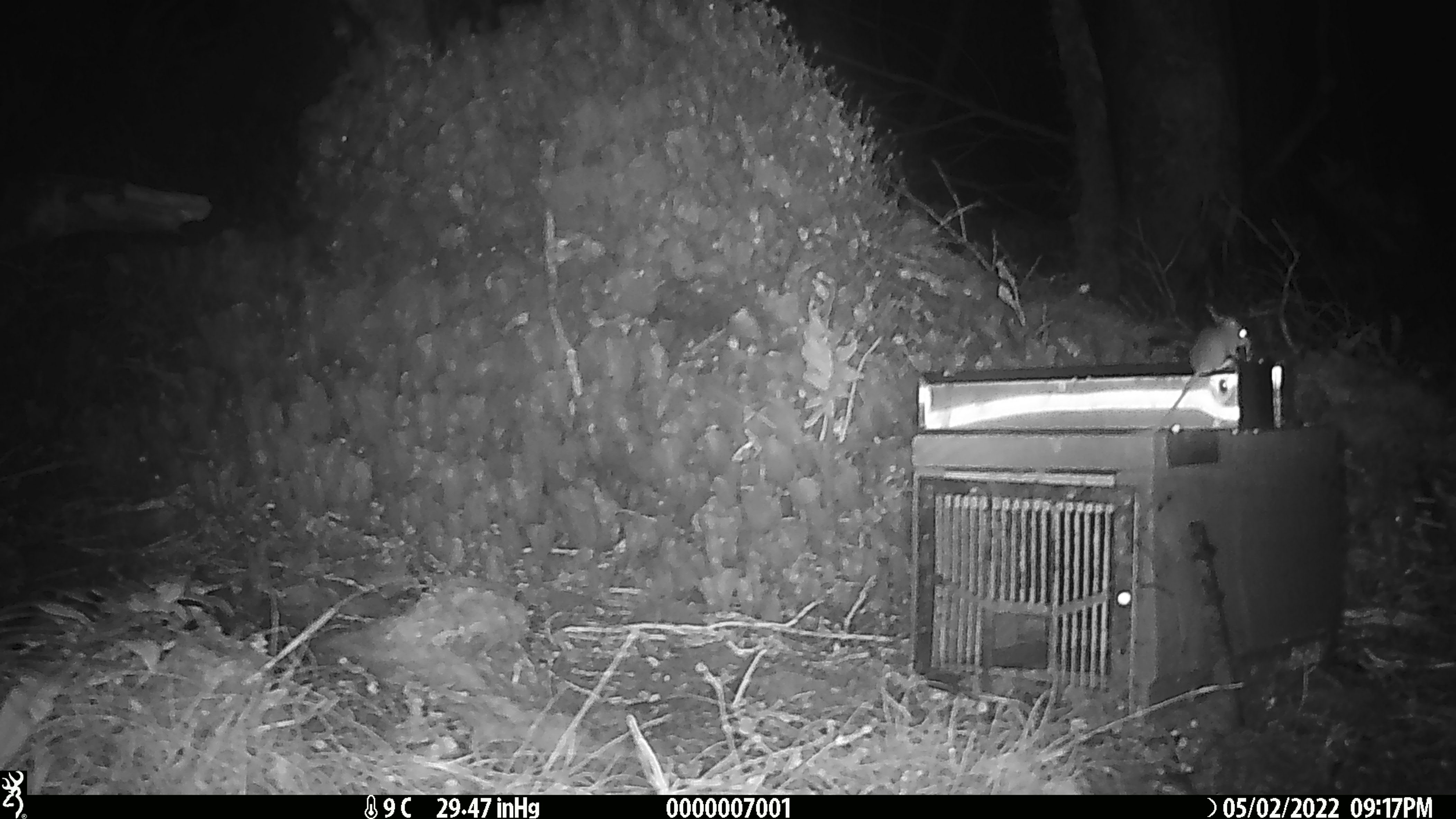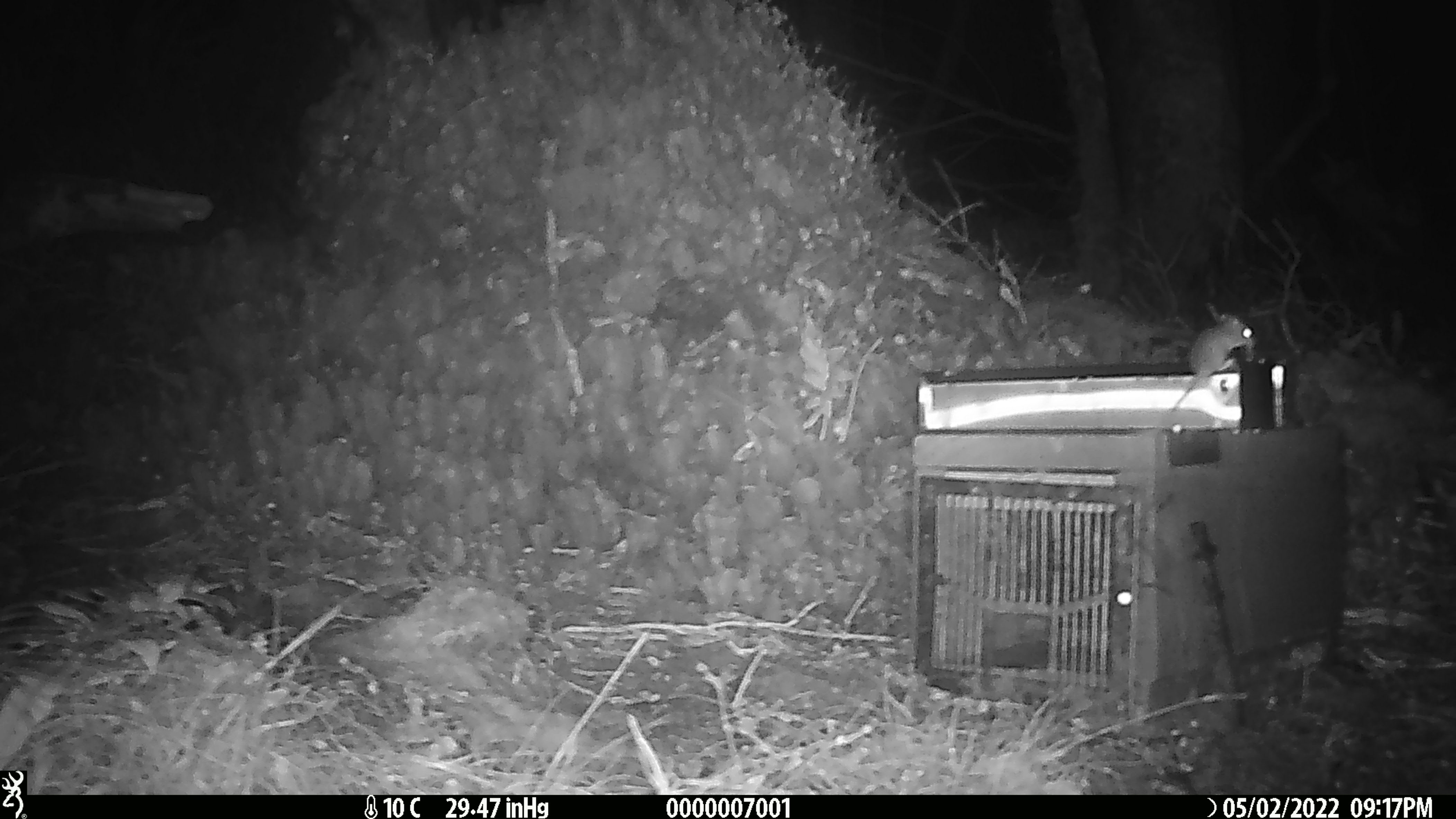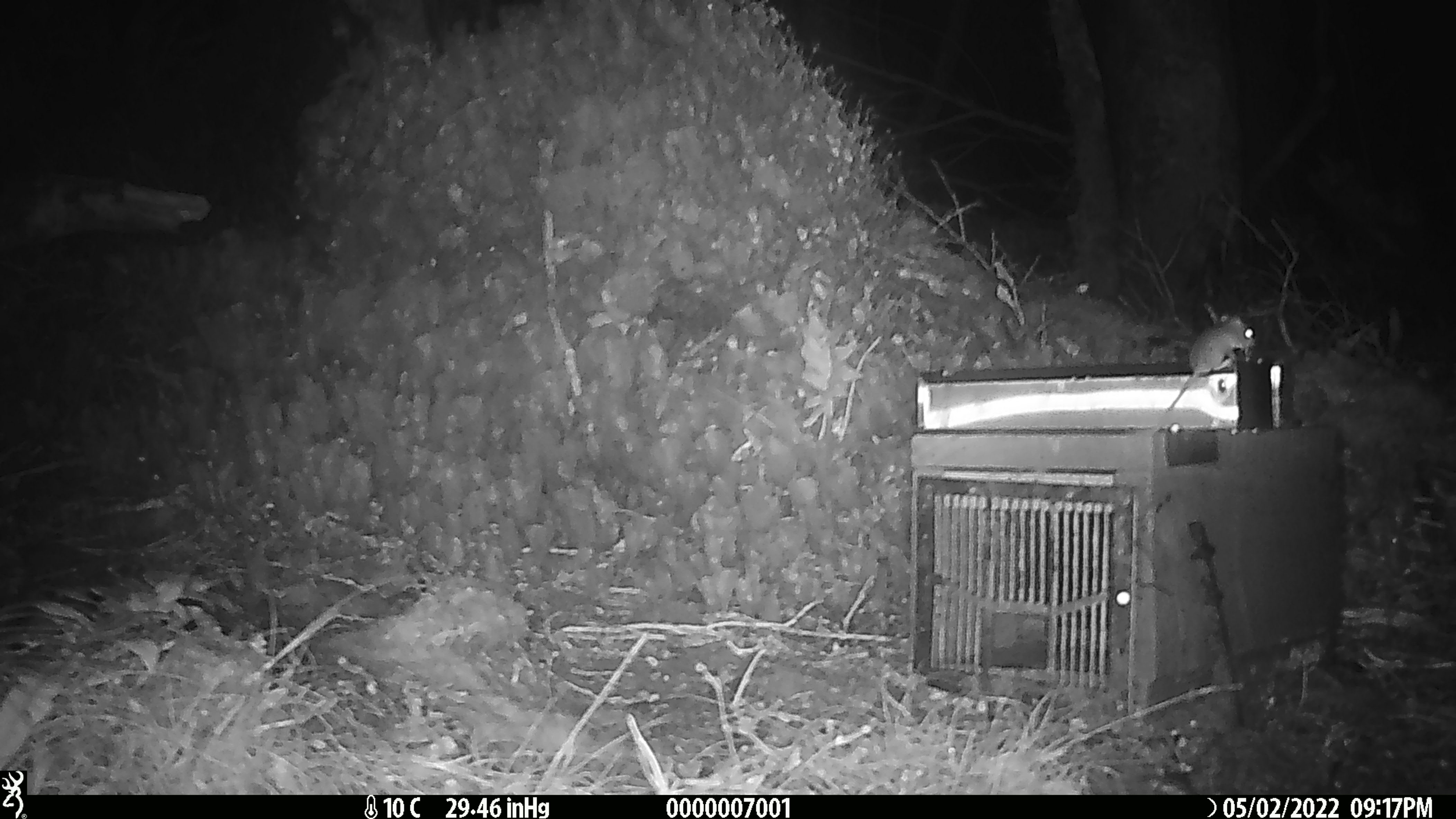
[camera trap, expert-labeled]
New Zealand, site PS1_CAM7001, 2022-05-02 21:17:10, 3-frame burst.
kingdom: Animalia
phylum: Chordata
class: Mammalia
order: Rodentia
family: Muridae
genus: Mus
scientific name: Mus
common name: mouse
Mouse (Mus).